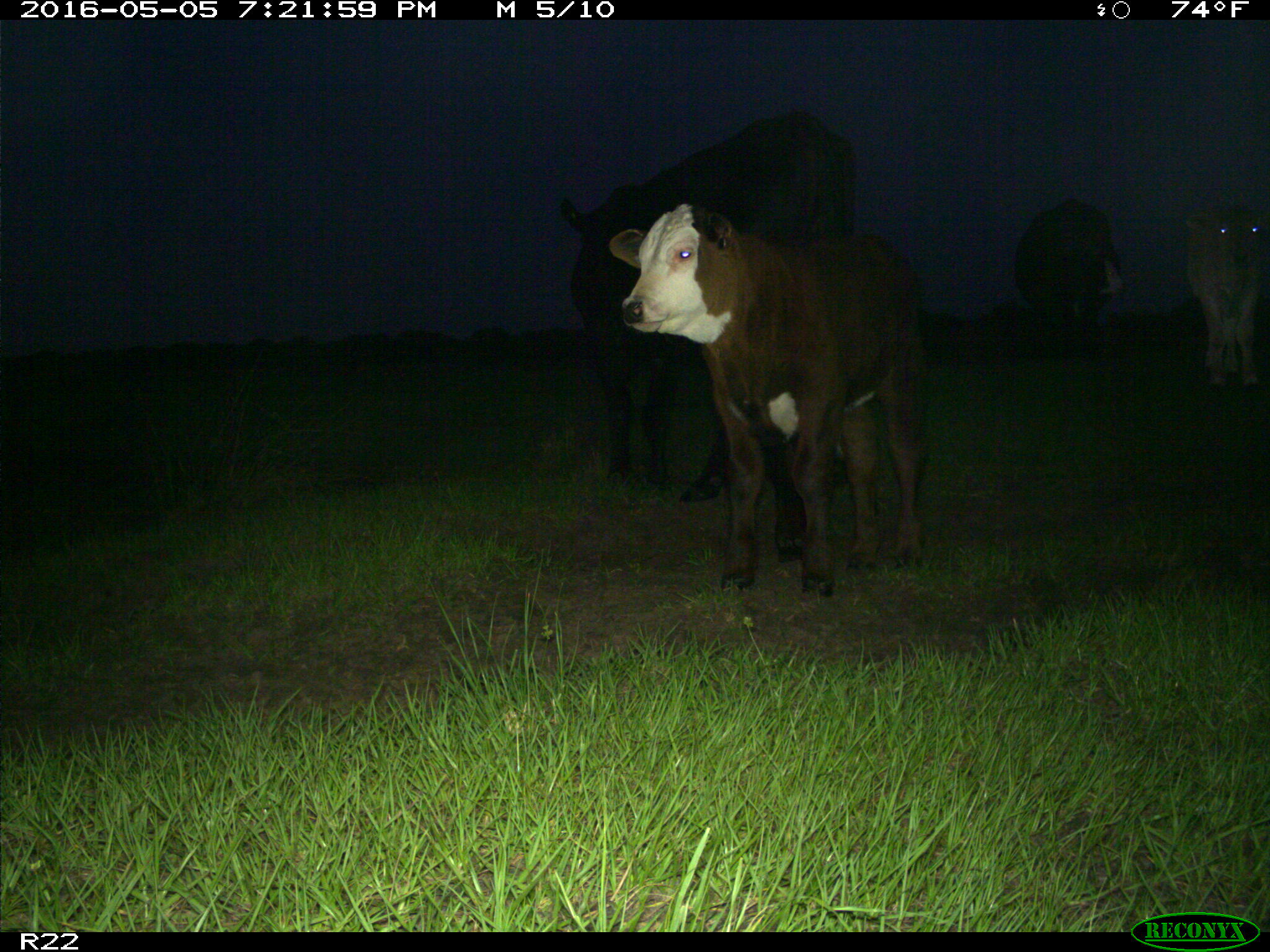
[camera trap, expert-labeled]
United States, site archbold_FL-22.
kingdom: Animalia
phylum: Chordata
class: Mammalia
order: Artiodactyla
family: Bovidae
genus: Bos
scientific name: Bos taurus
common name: domestic cow